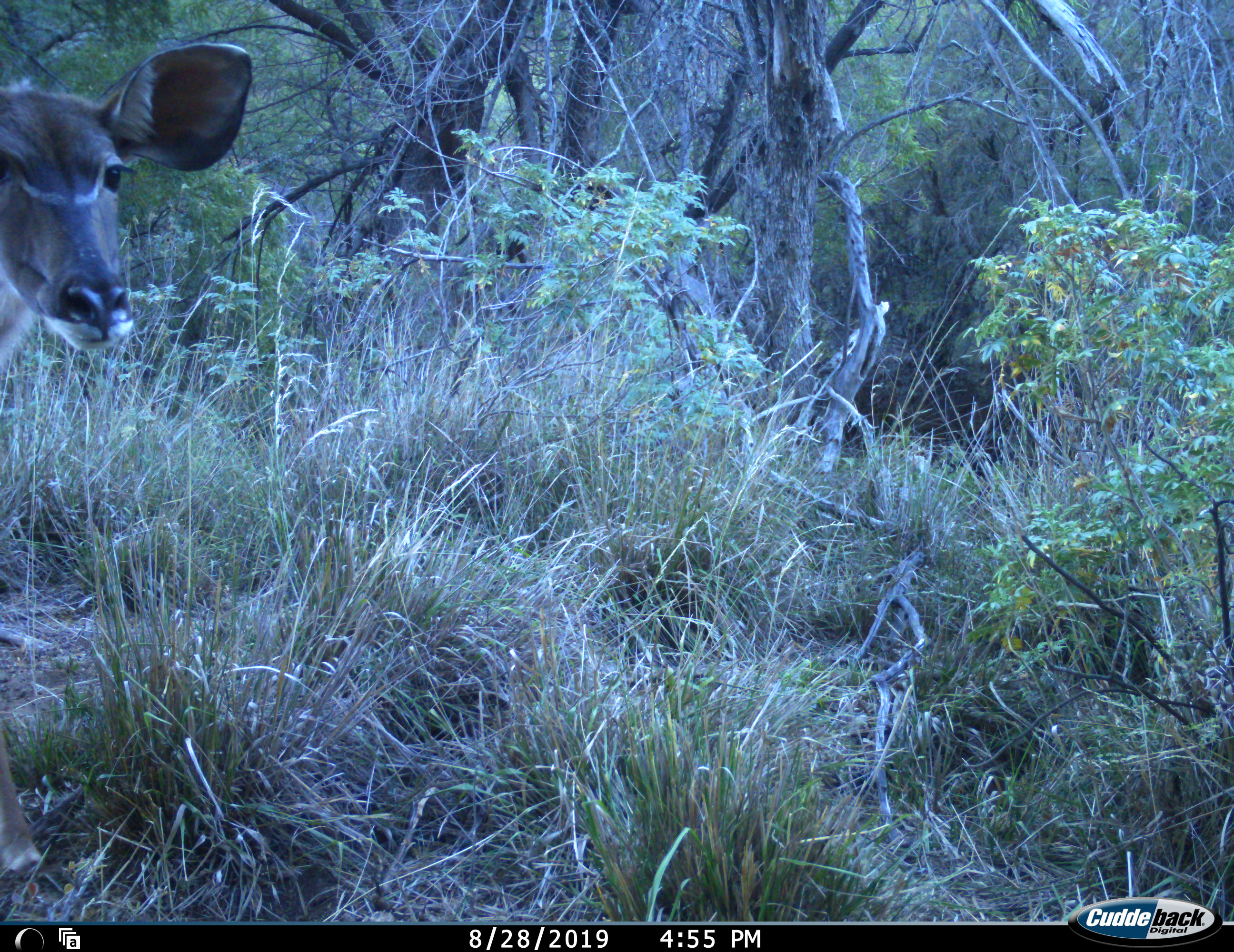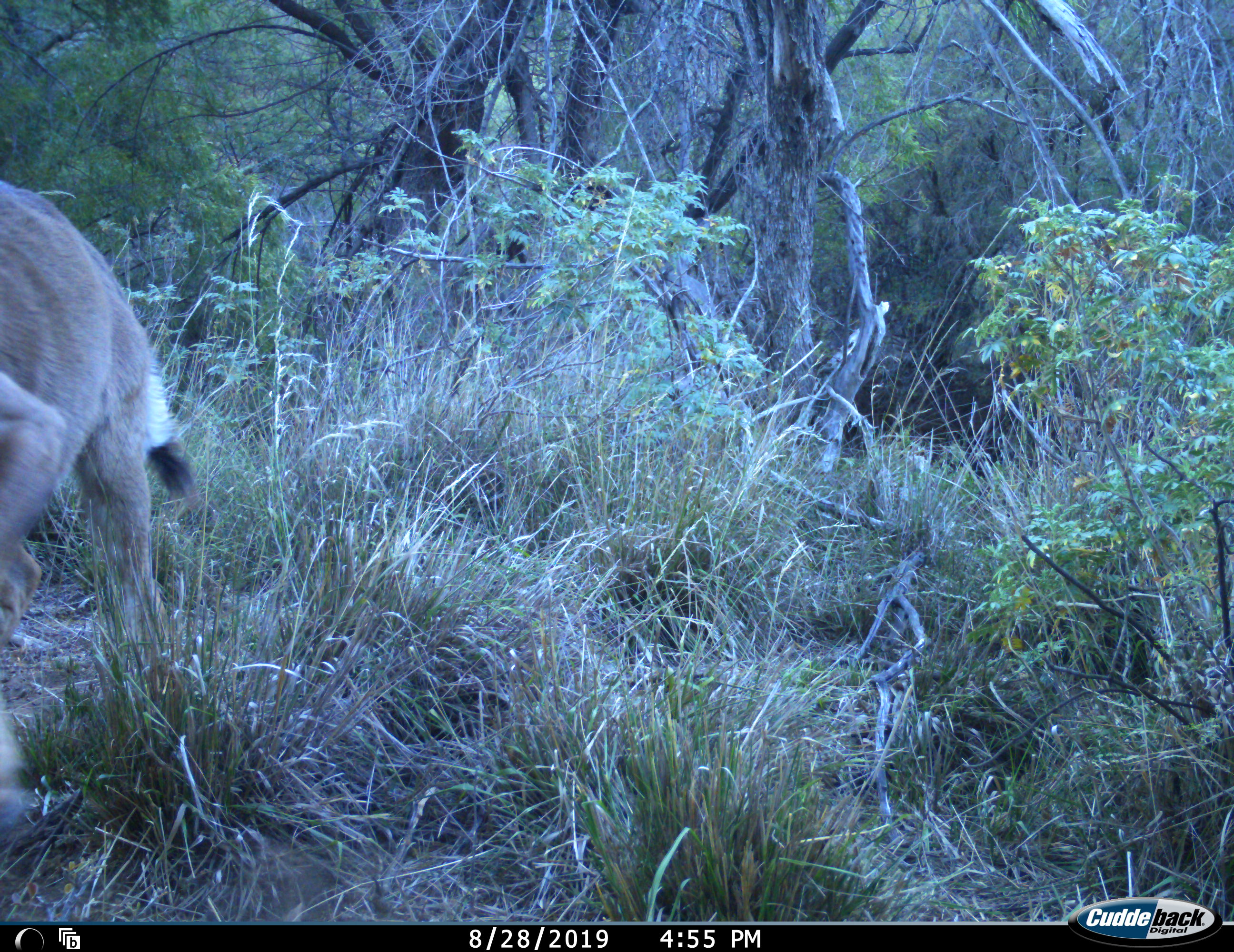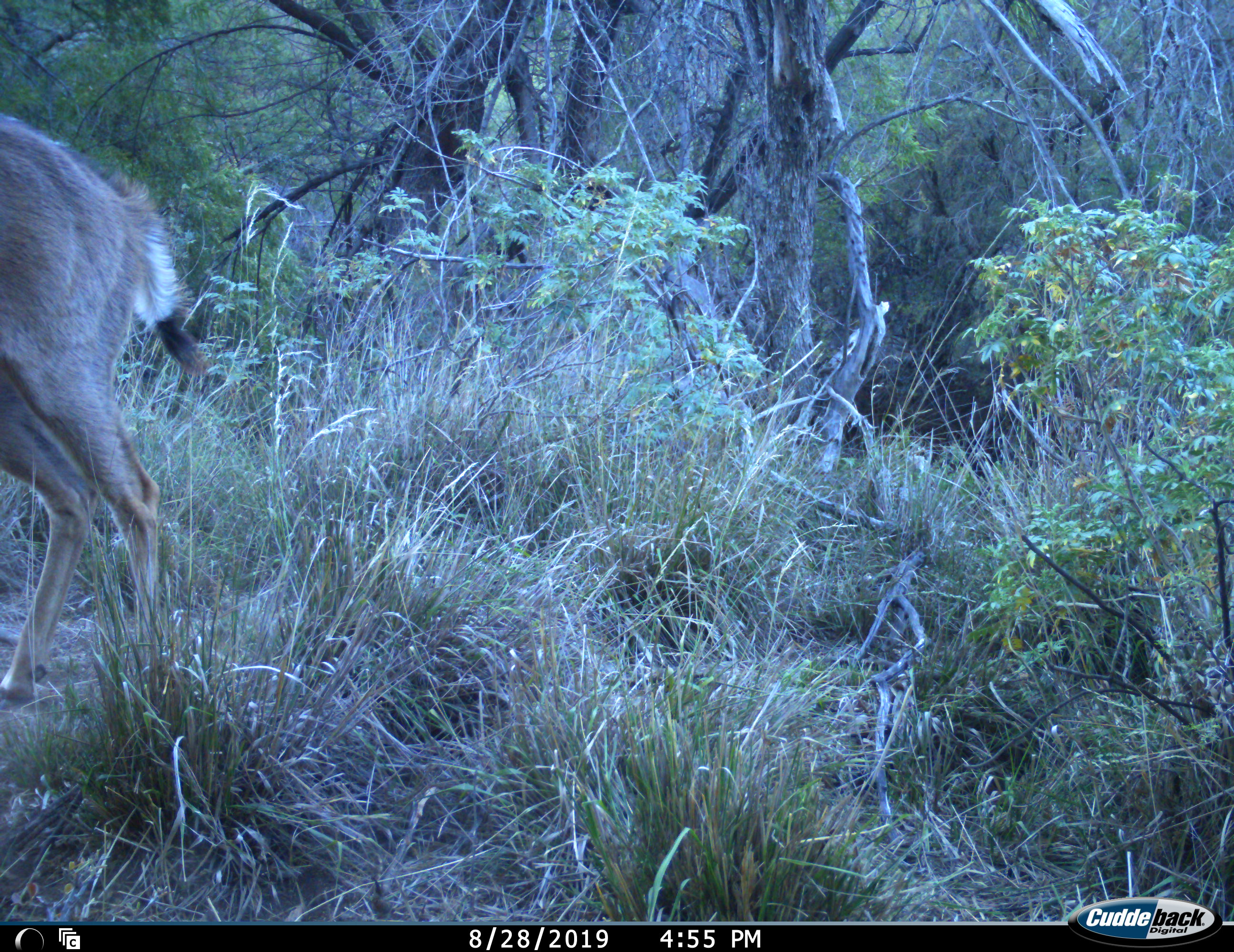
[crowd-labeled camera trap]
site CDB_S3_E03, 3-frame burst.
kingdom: Animalia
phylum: Chordata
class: Mammalia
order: Artiodactyla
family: Bovidae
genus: Tragelaphus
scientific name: Tragelaphus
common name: kudu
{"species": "kudu (Tragelaphus)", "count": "1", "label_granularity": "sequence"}